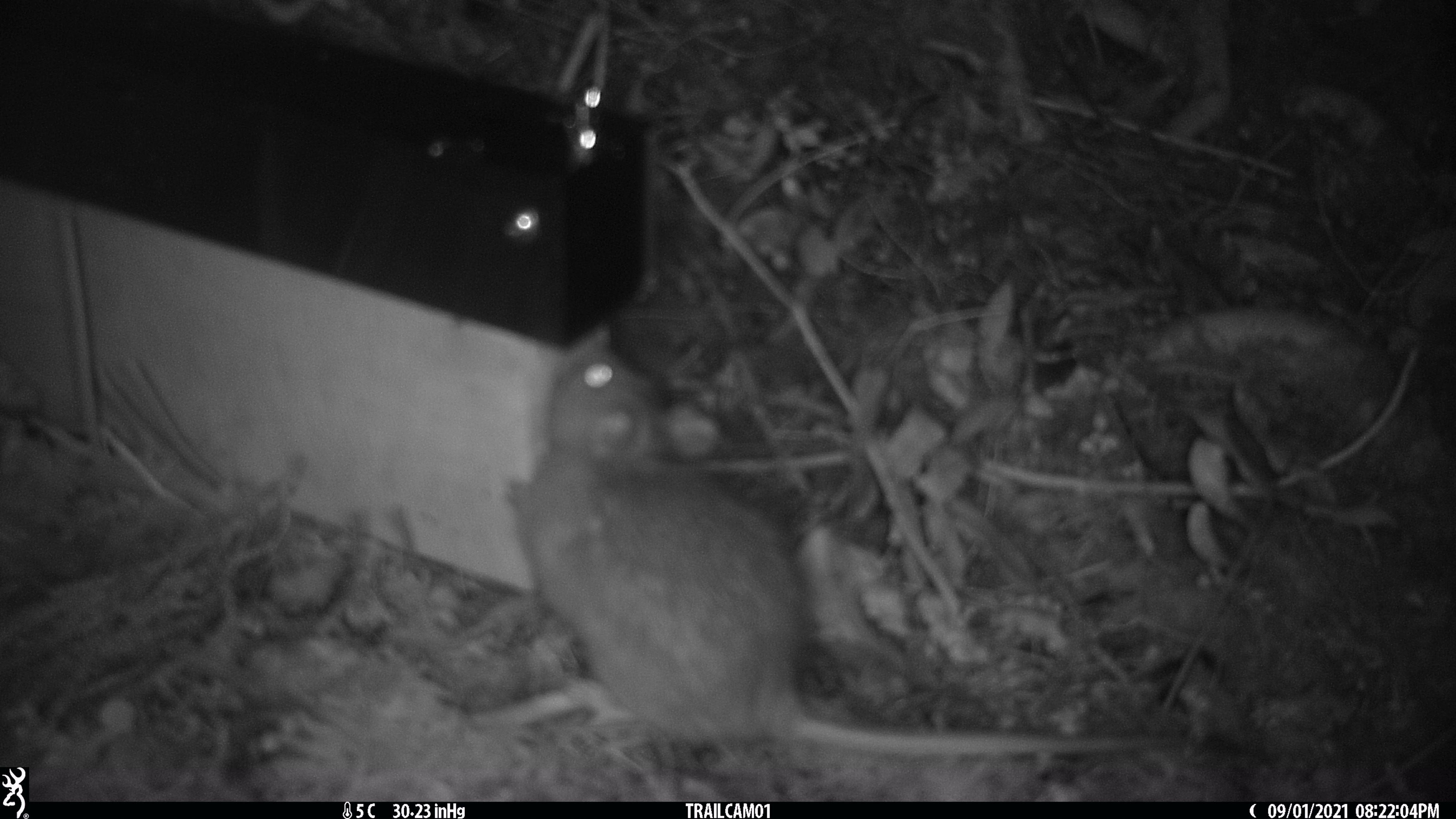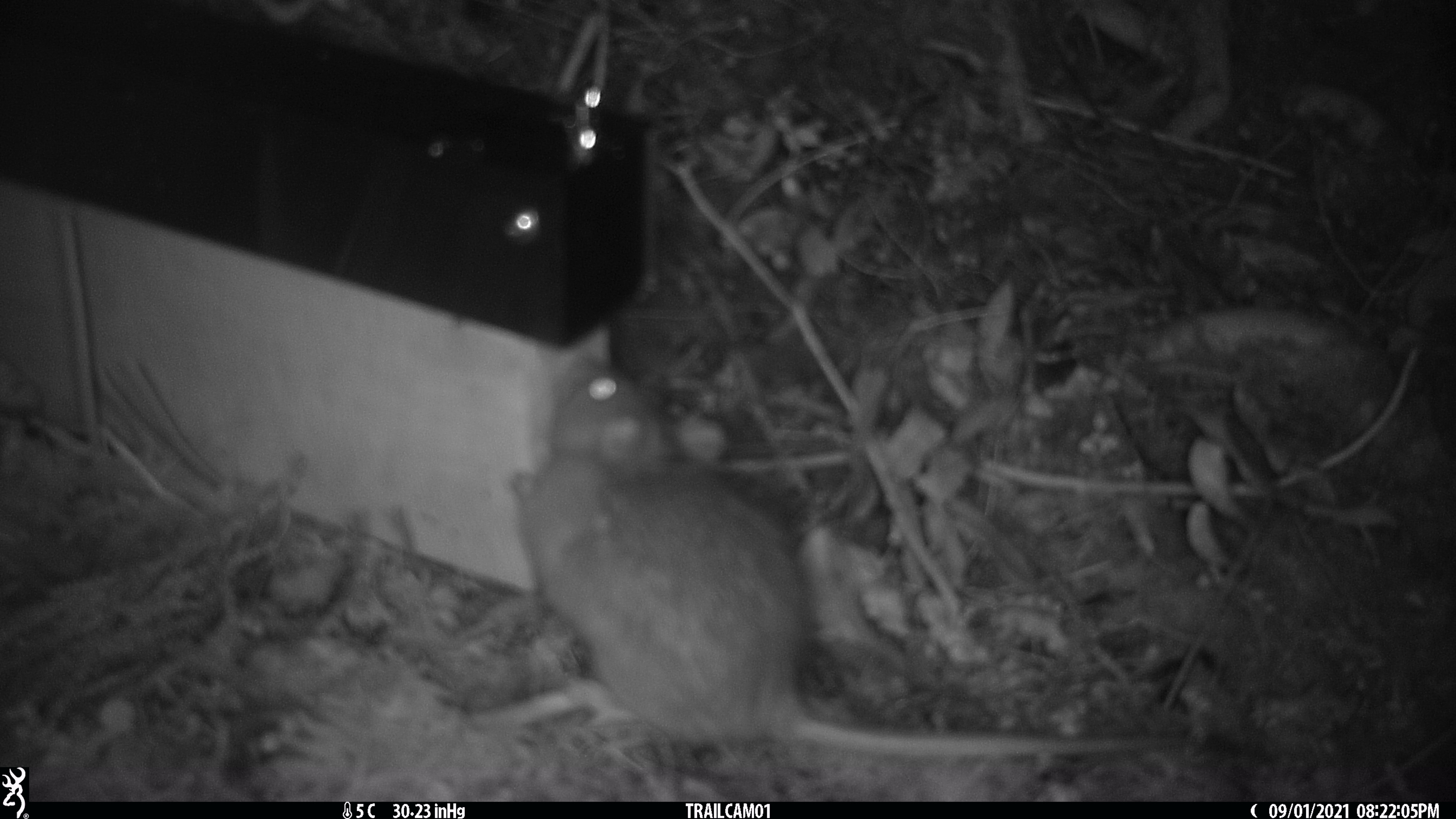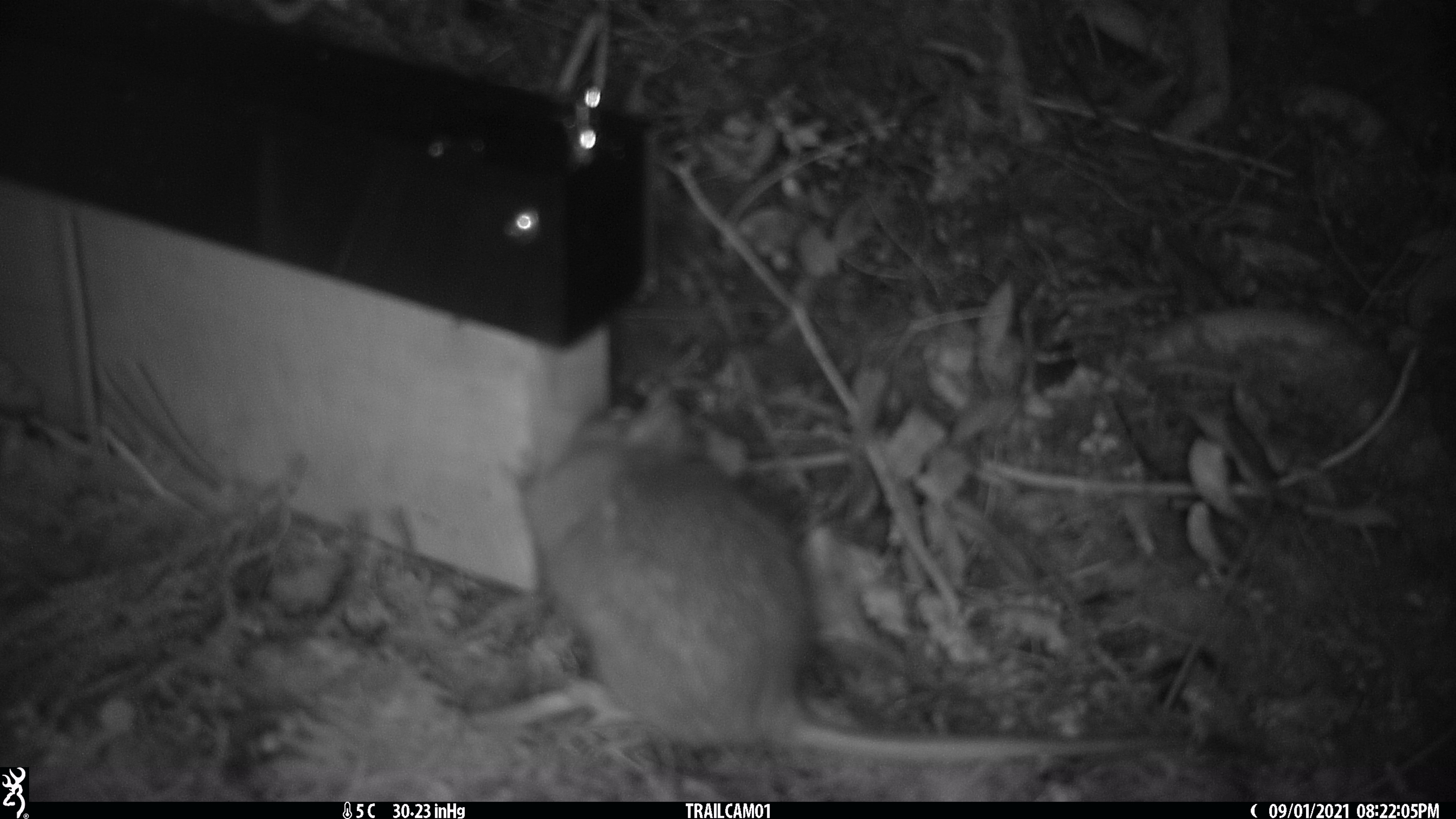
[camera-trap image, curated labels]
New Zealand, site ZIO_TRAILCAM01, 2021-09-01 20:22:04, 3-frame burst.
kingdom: Animalia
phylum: Chordata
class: Mammalia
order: Rodentia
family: Muridae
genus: Rattus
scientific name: Rattus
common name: rat